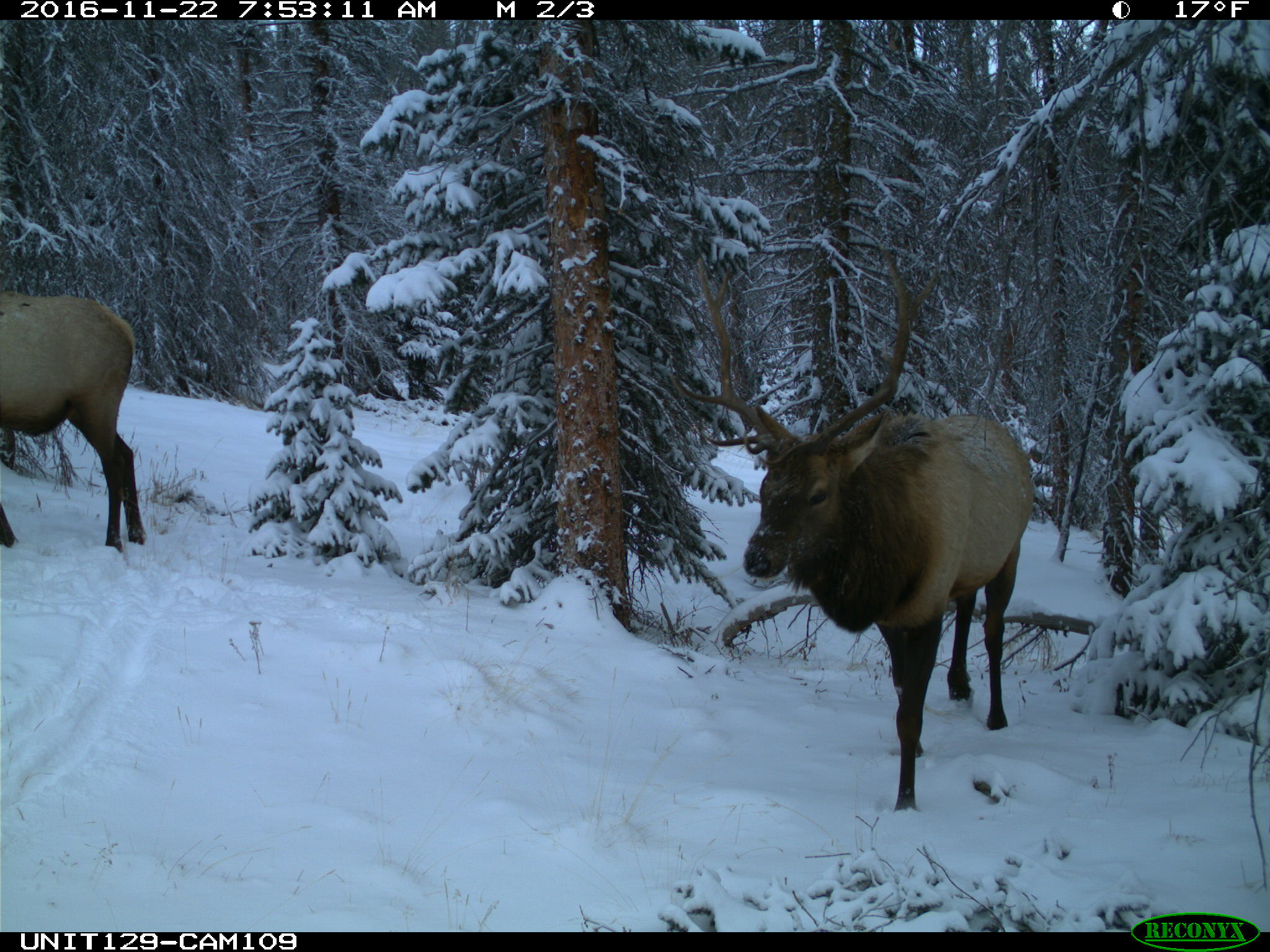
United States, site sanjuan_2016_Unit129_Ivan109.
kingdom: Animalia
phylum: Chordata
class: Mammalia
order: Artiodactyla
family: Cervidae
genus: Cervus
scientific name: Cervus elaphus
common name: red deer